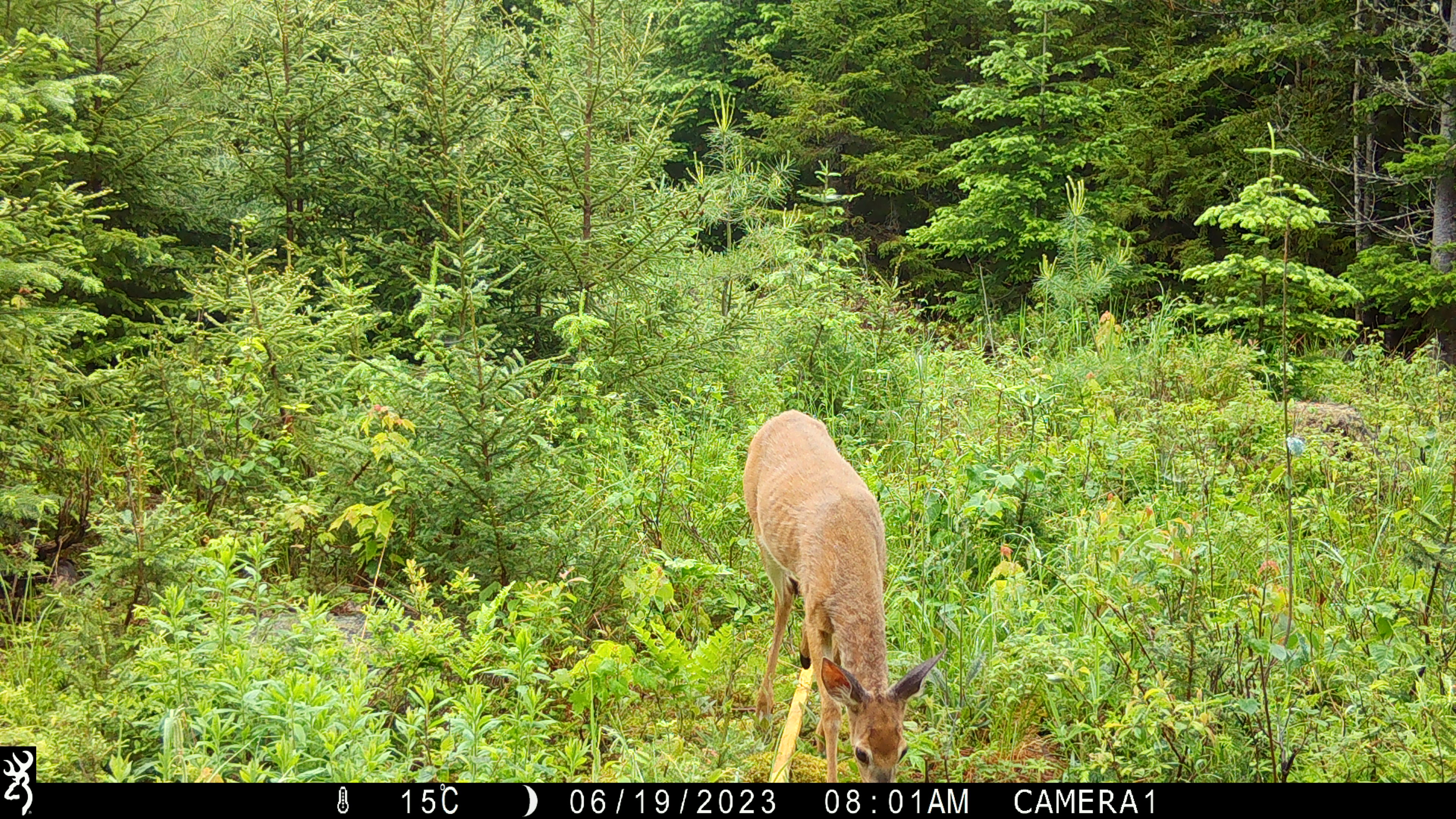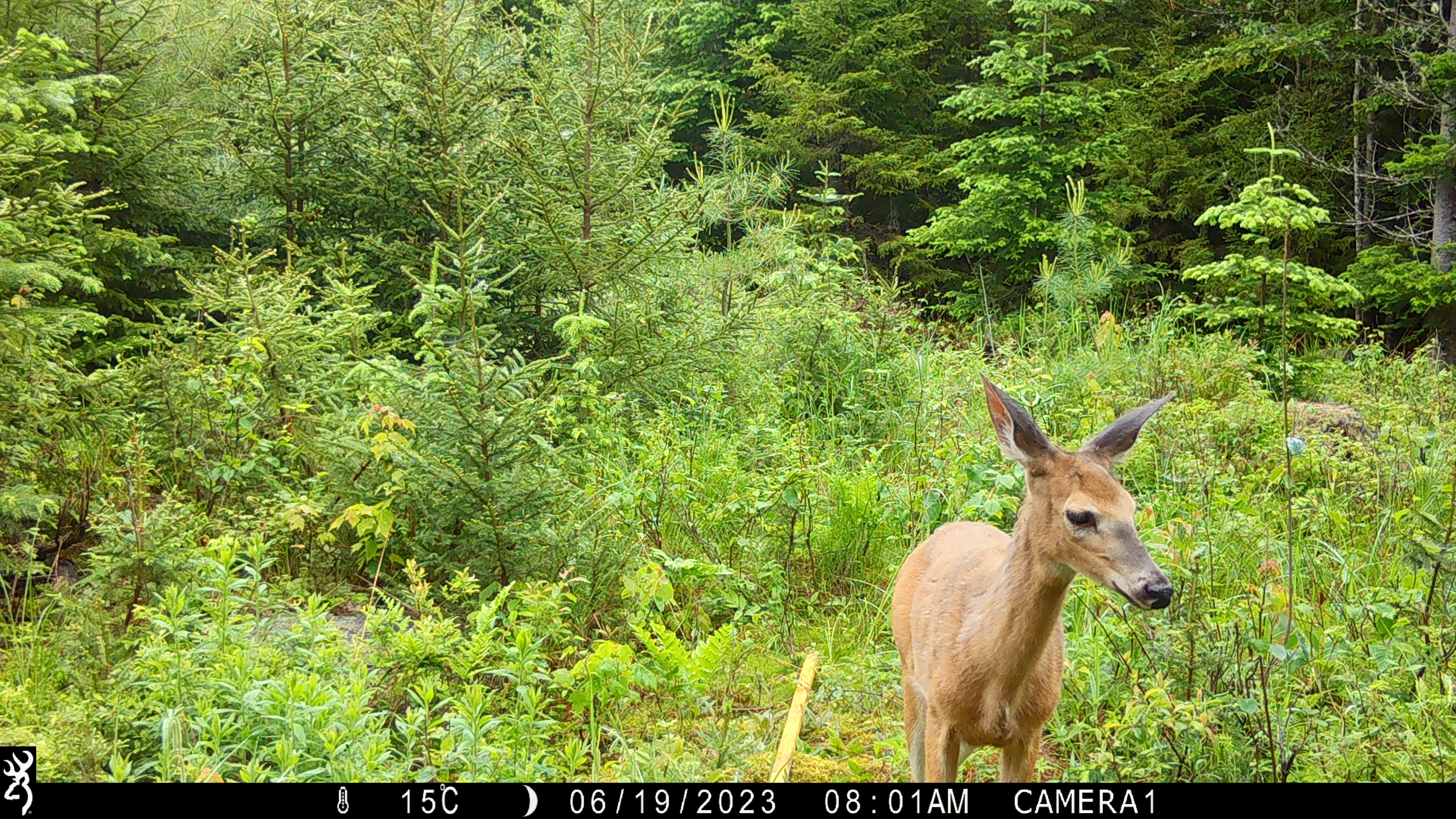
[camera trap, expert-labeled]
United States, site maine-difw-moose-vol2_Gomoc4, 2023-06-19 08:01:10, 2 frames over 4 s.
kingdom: Animalia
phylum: Chordata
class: Mammalia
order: Artiodactyla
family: Cervidae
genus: Odocoileus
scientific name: Odocoileus virginianus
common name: white-tailed deer